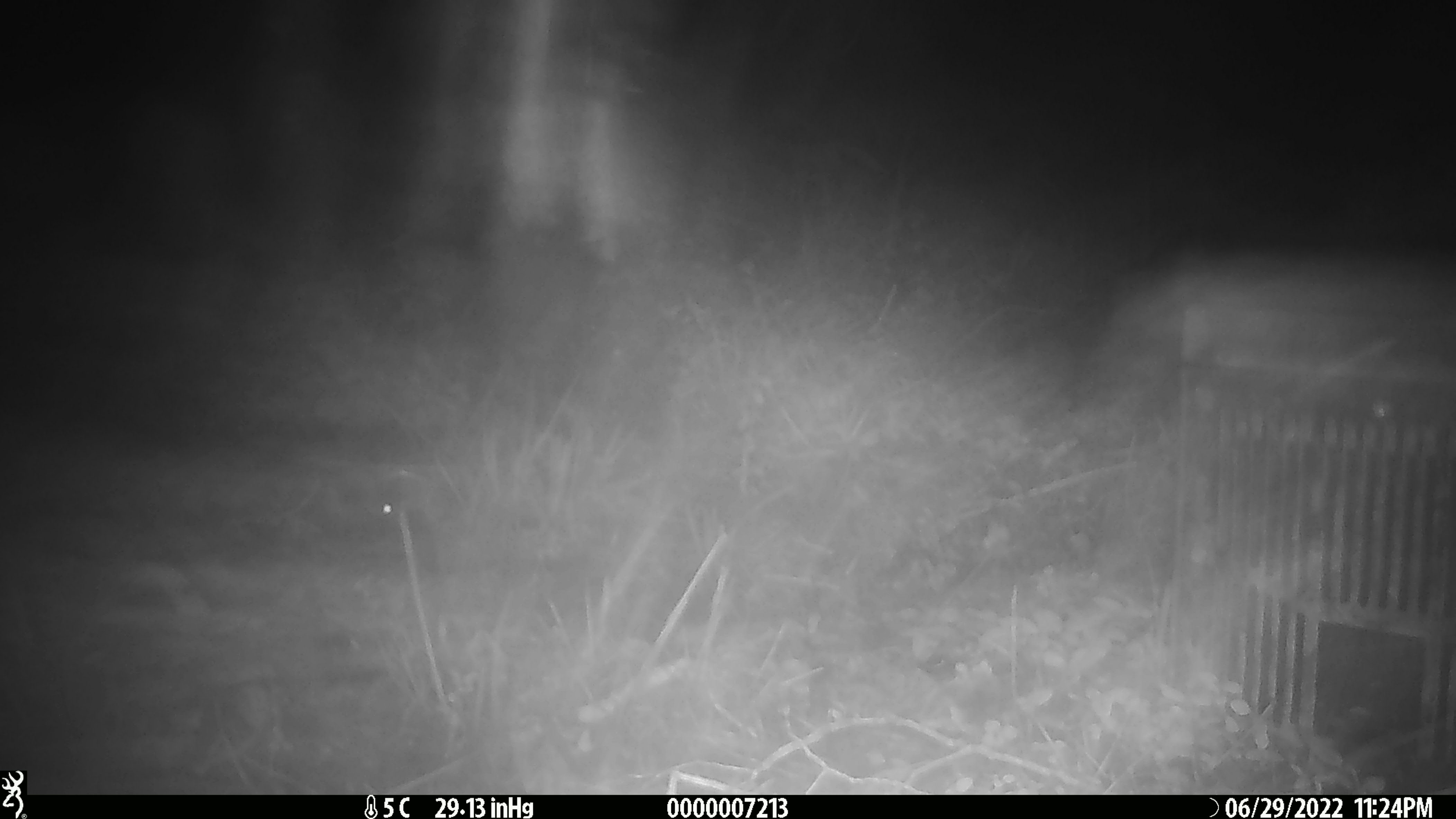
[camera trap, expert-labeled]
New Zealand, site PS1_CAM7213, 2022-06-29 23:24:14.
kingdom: Animalia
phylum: Chordata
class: Mammalia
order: Rodentia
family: Muridae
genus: Mus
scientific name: Mus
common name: mouse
Mouse (Mus).